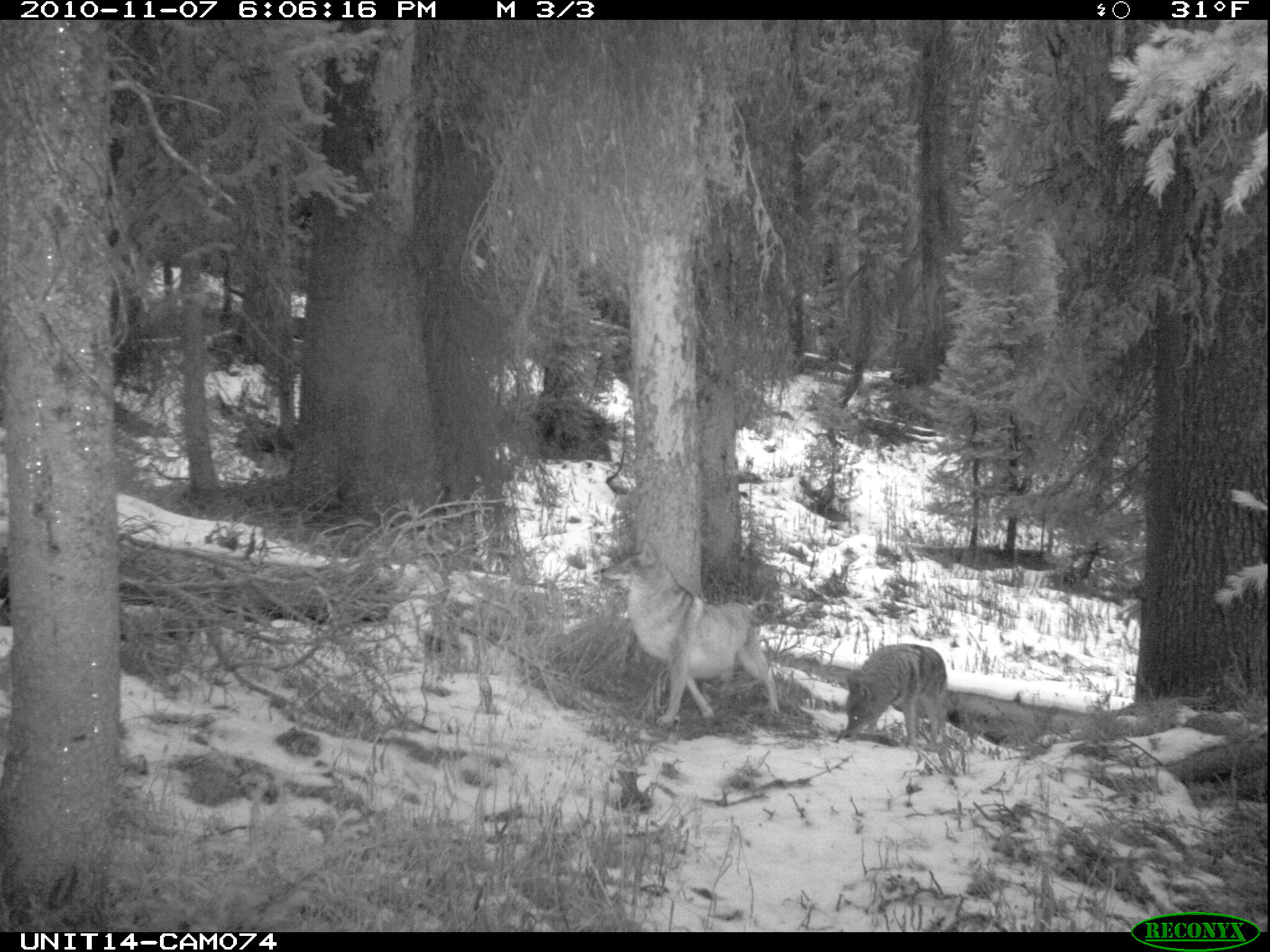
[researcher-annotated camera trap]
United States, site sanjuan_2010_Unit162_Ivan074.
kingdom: Animalia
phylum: Chordata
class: Mammalia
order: Carnivora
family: Canidae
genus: Canis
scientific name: Canis latrans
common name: coyote